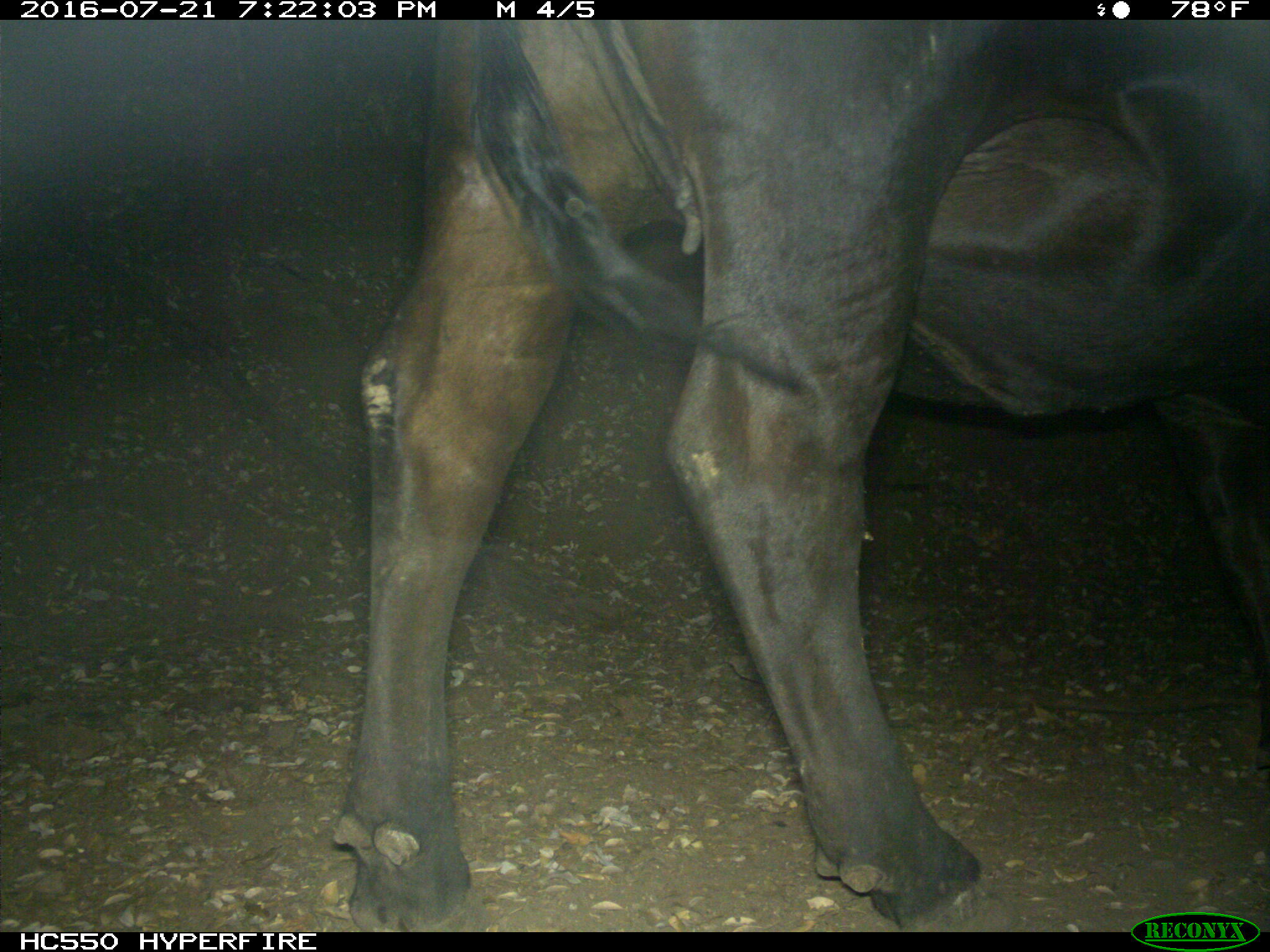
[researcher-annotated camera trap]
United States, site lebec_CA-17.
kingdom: Animalia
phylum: Chordata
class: Mammalia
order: Artiodactyla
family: Bovidae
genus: Bos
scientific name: Bos taurus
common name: domestic cow